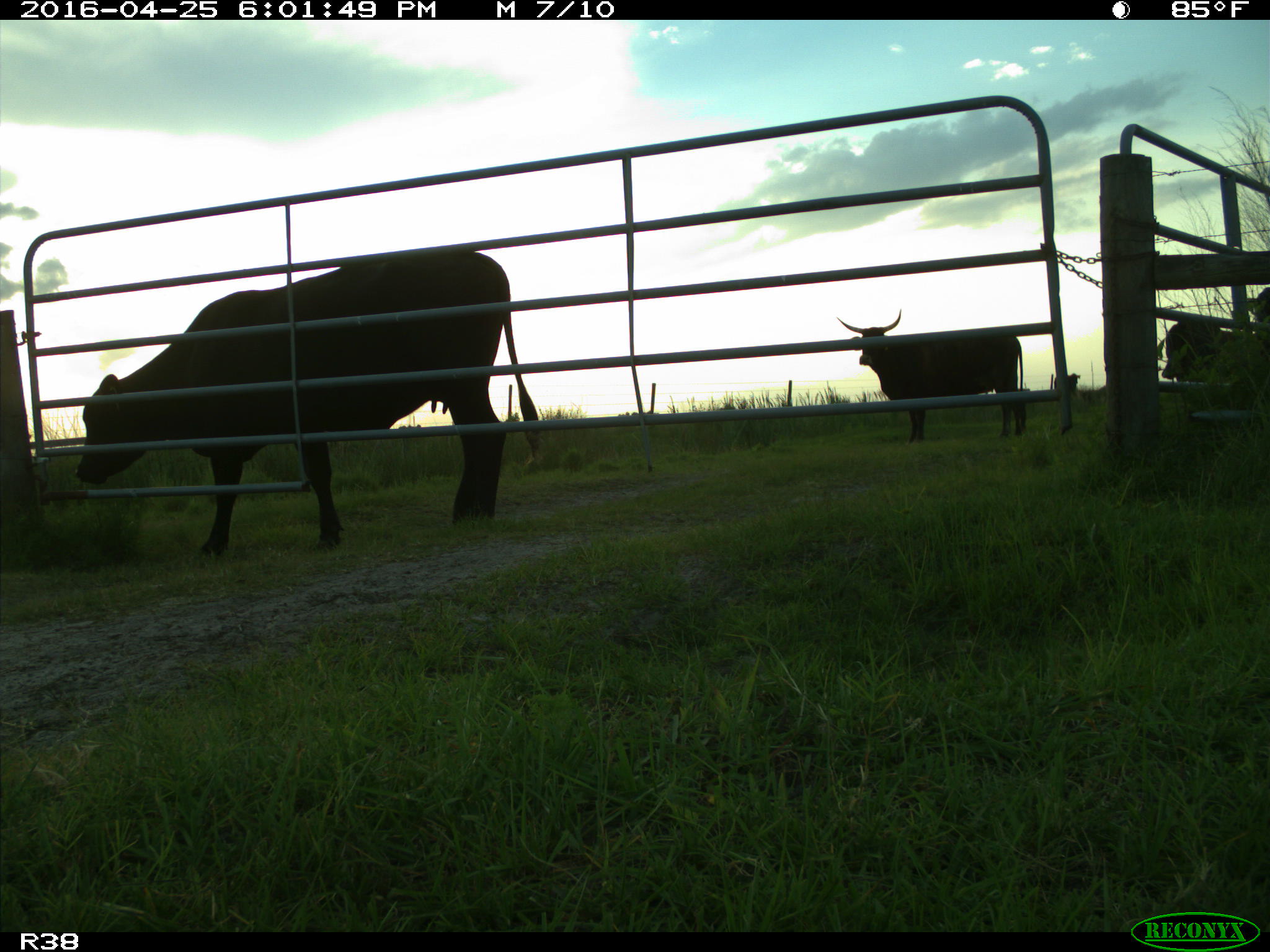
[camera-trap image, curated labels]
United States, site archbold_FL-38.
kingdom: Animalia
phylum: Chordata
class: Mammalia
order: Artiodactyla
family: Bovidae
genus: Bos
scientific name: Bos taurus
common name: domestic cow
Bos taurus (domestic cow).